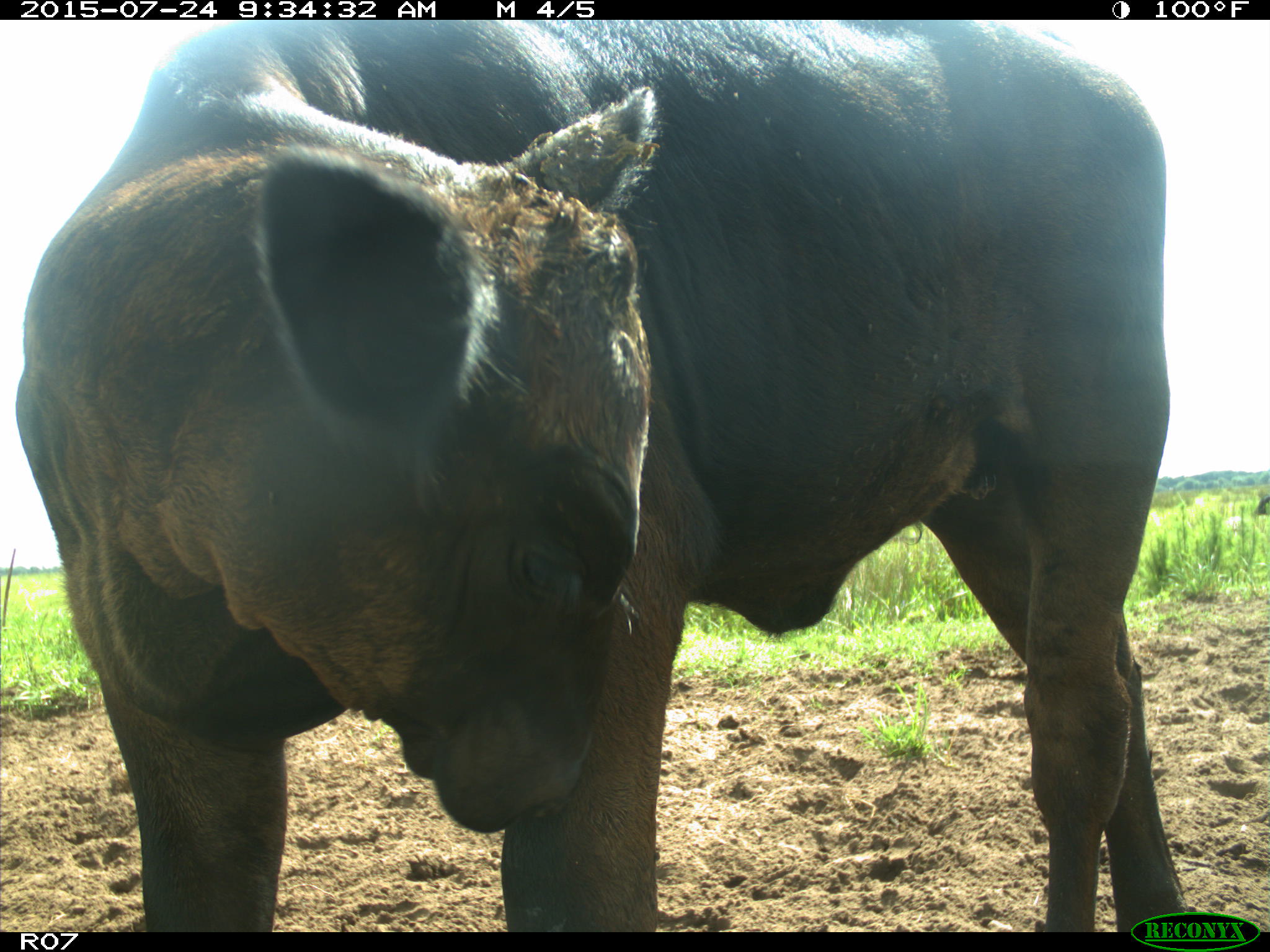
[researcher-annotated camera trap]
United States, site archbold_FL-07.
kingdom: Animalia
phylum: Chordata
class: Mammalia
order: Artiodactyla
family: Bovidae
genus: Bos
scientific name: Bos taurus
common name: domestic cow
Bos taurus (domestic cow).